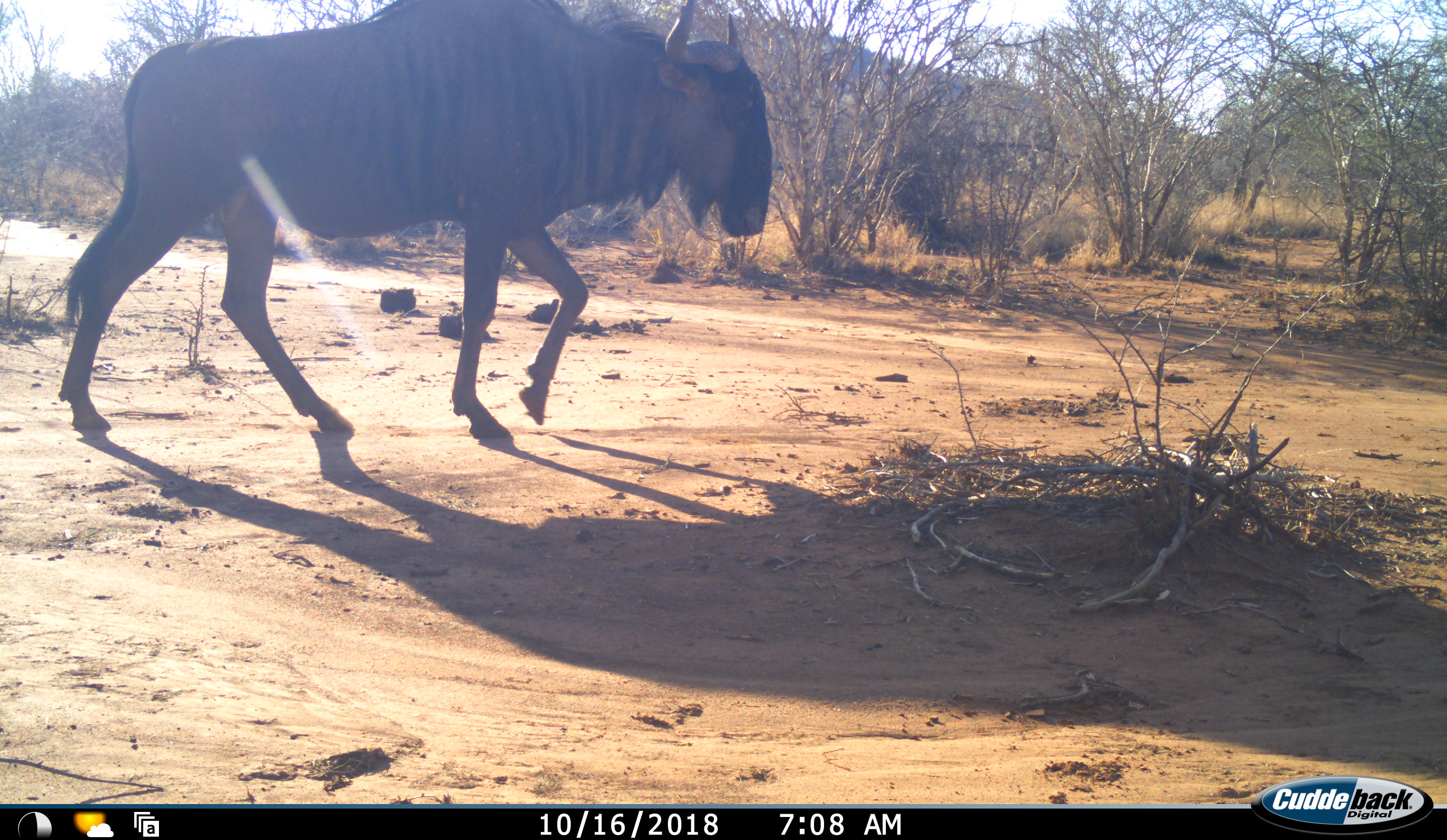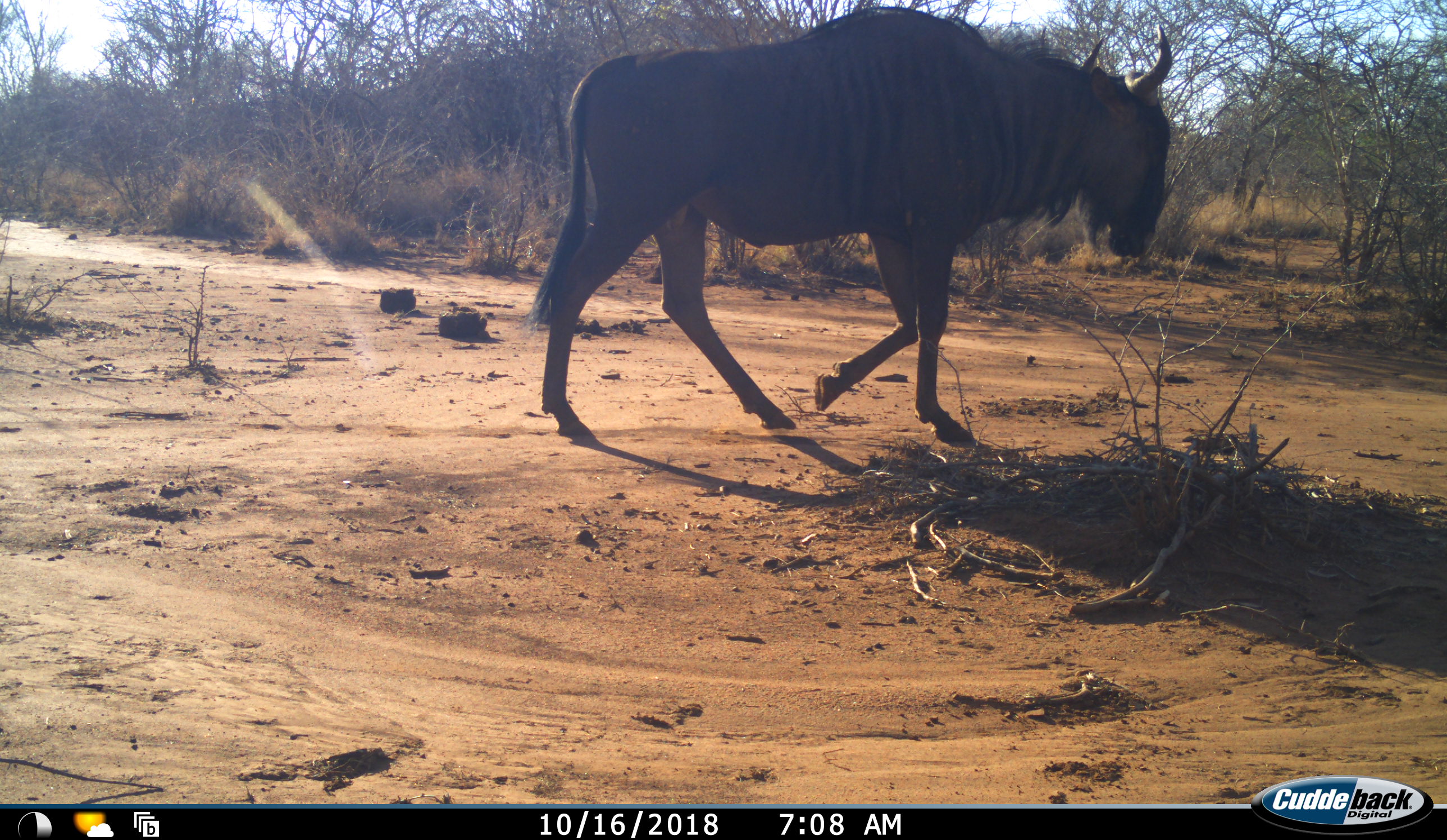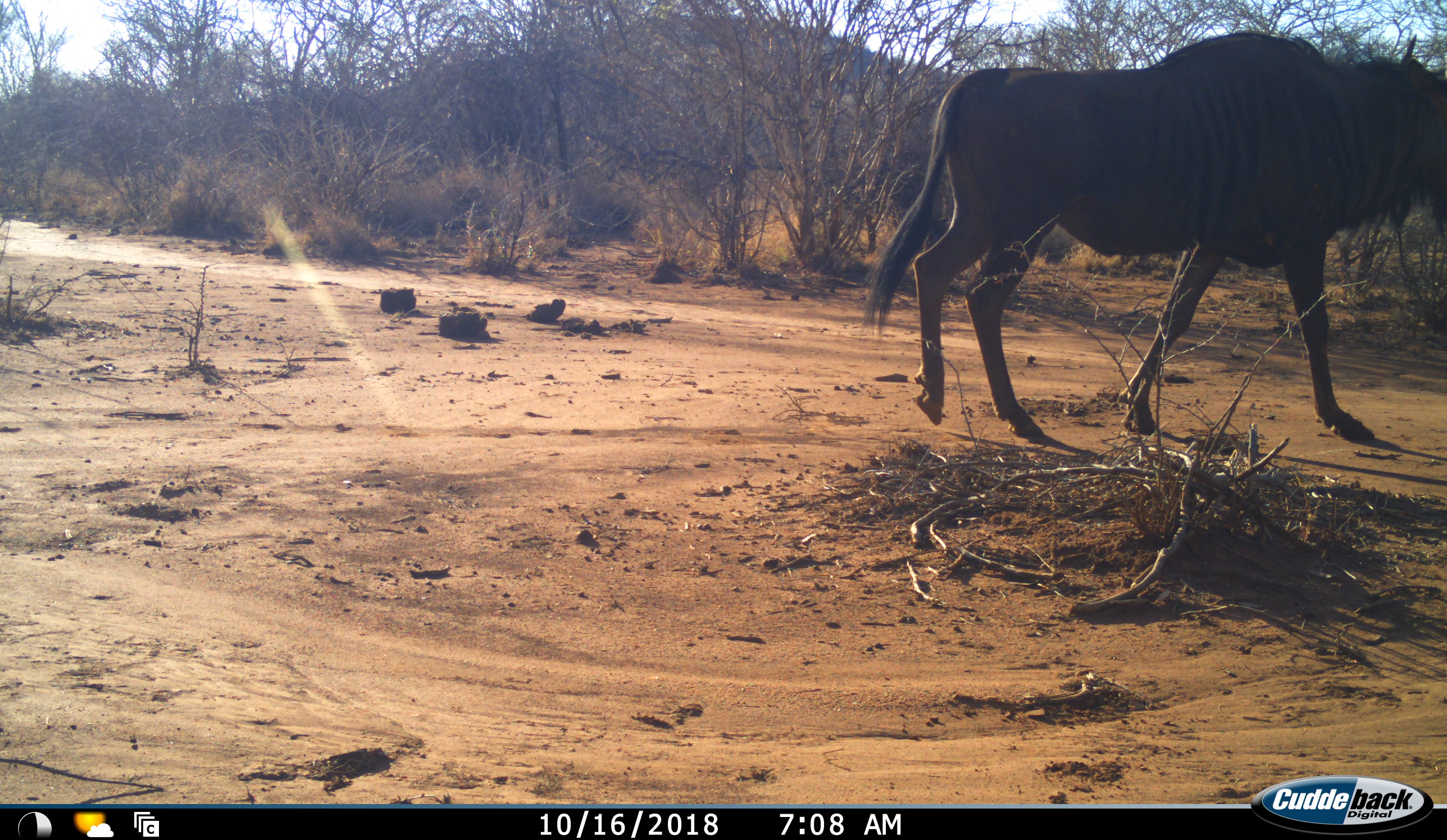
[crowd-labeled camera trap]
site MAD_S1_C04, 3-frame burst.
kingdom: Animalia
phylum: Chordata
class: Mammalia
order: Artiodactyla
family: Bovidae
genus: Connochaetes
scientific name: Connochaetes taurinus taurinus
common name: blue wildebeest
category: wildebeestblue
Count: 1.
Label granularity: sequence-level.